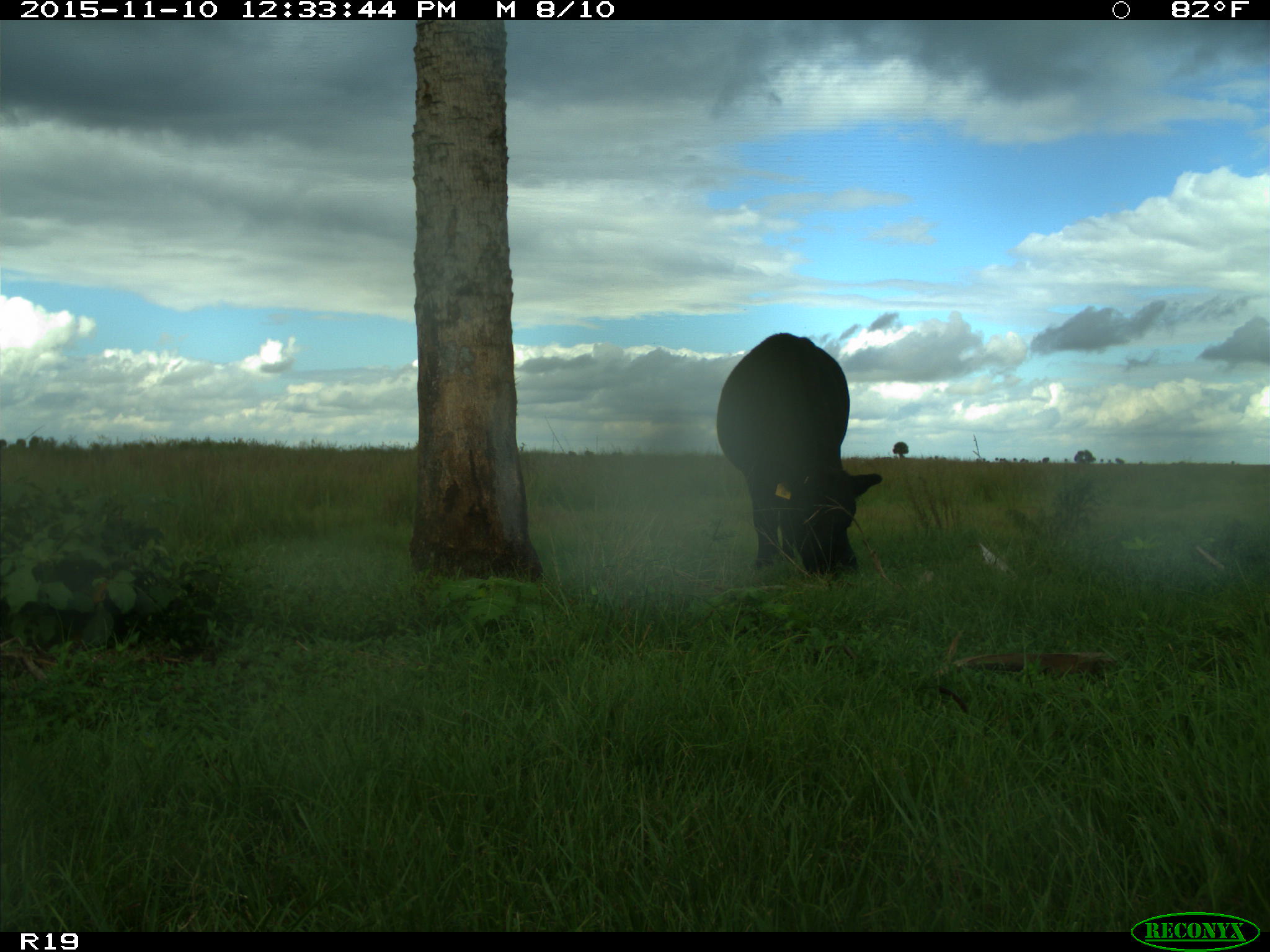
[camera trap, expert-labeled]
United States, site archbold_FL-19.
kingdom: Animalia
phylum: Chordata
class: Mammalia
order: Artiodactyla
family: Bovidae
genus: Bos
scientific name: Bos taurus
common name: domestic cow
Bos taurus (domestic cow).